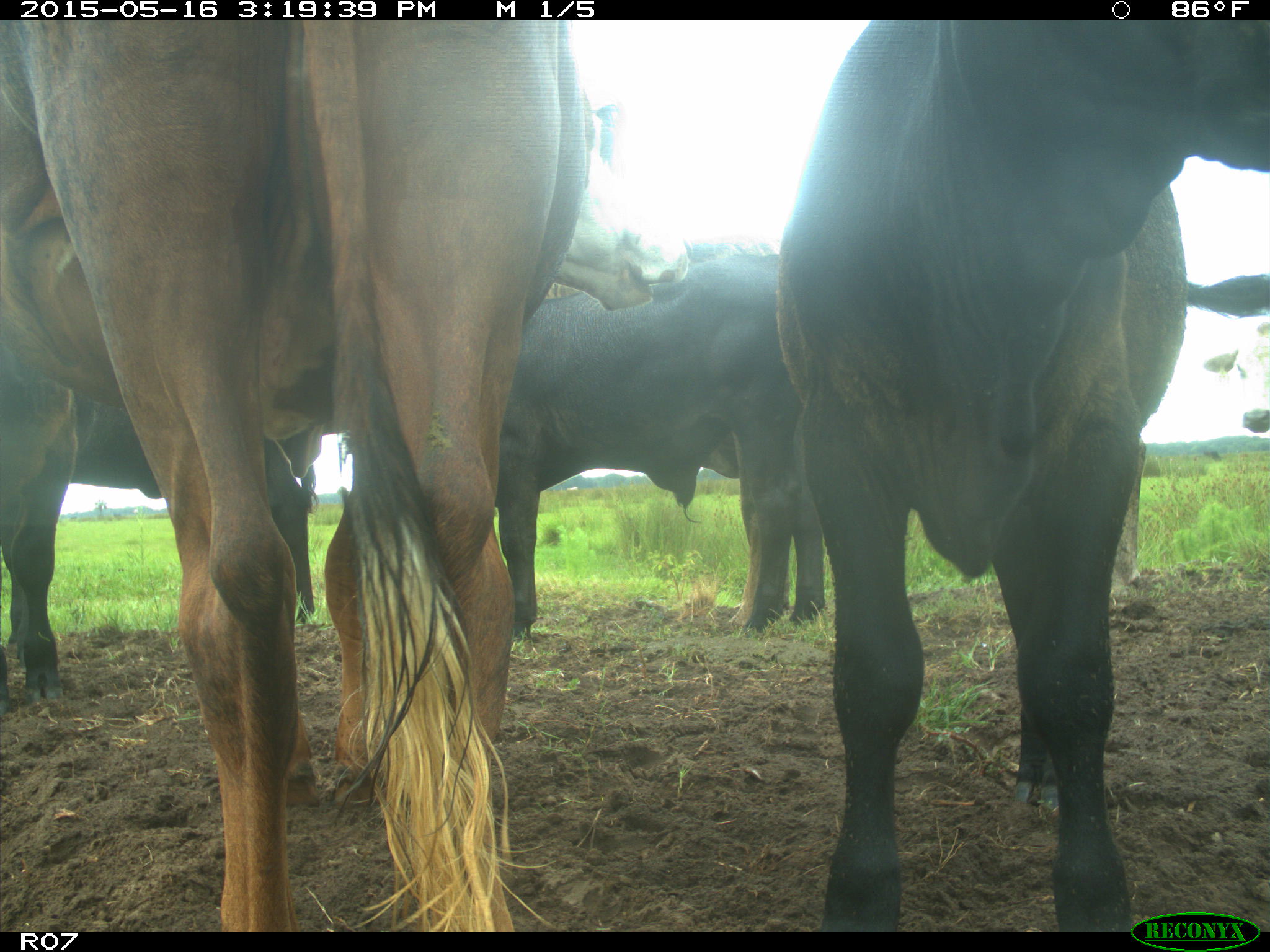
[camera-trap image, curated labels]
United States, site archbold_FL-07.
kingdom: Animalia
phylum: Chordata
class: Mammalia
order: Artiodactyla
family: Bovidae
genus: Bos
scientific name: Bos taurus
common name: domestic cow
Bos taurus (domestic cow).